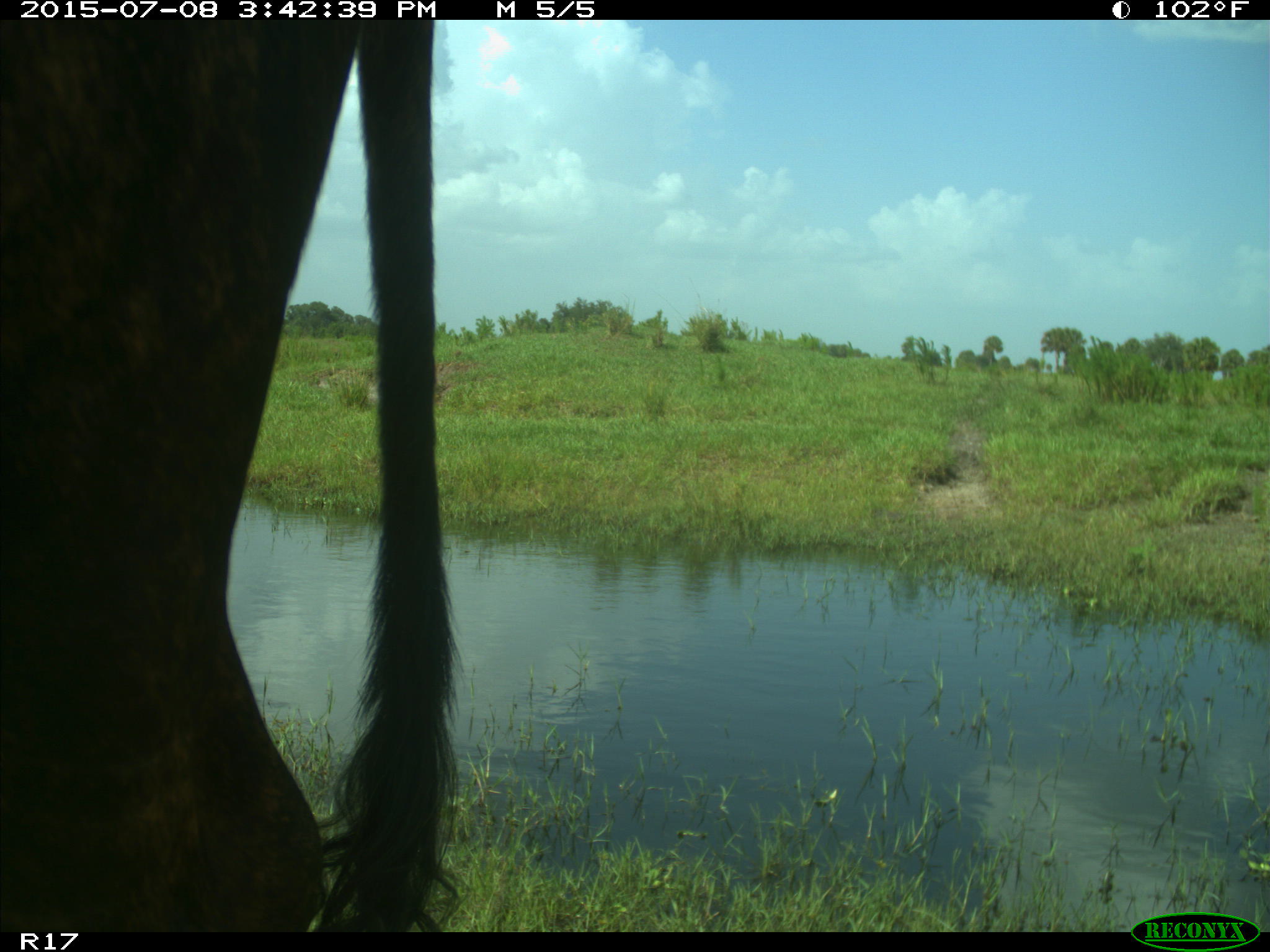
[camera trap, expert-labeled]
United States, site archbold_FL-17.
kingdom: Animalia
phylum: Chordata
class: Mammalia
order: Artiodactyla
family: Bovidae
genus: Bos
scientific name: Bos taurus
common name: domestic cow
Bos taurus (domestic cow).